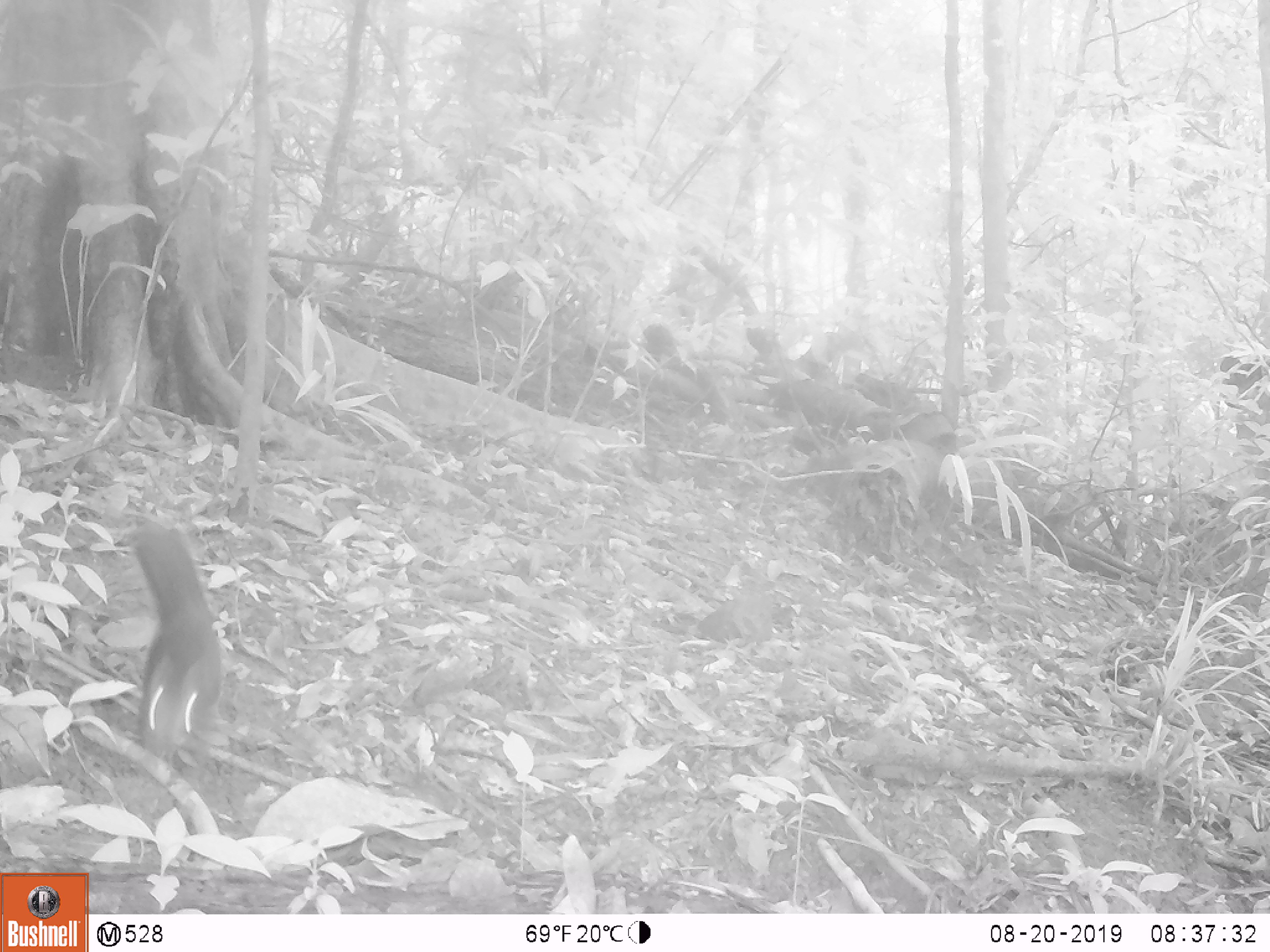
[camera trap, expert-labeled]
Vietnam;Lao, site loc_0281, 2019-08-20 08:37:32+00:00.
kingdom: Animalia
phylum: Chordata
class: Mammalia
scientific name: Mammalia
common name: mammal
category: unidentified small mammal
Unidentified small mammal (mammal) (Mammalia). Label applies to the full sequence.